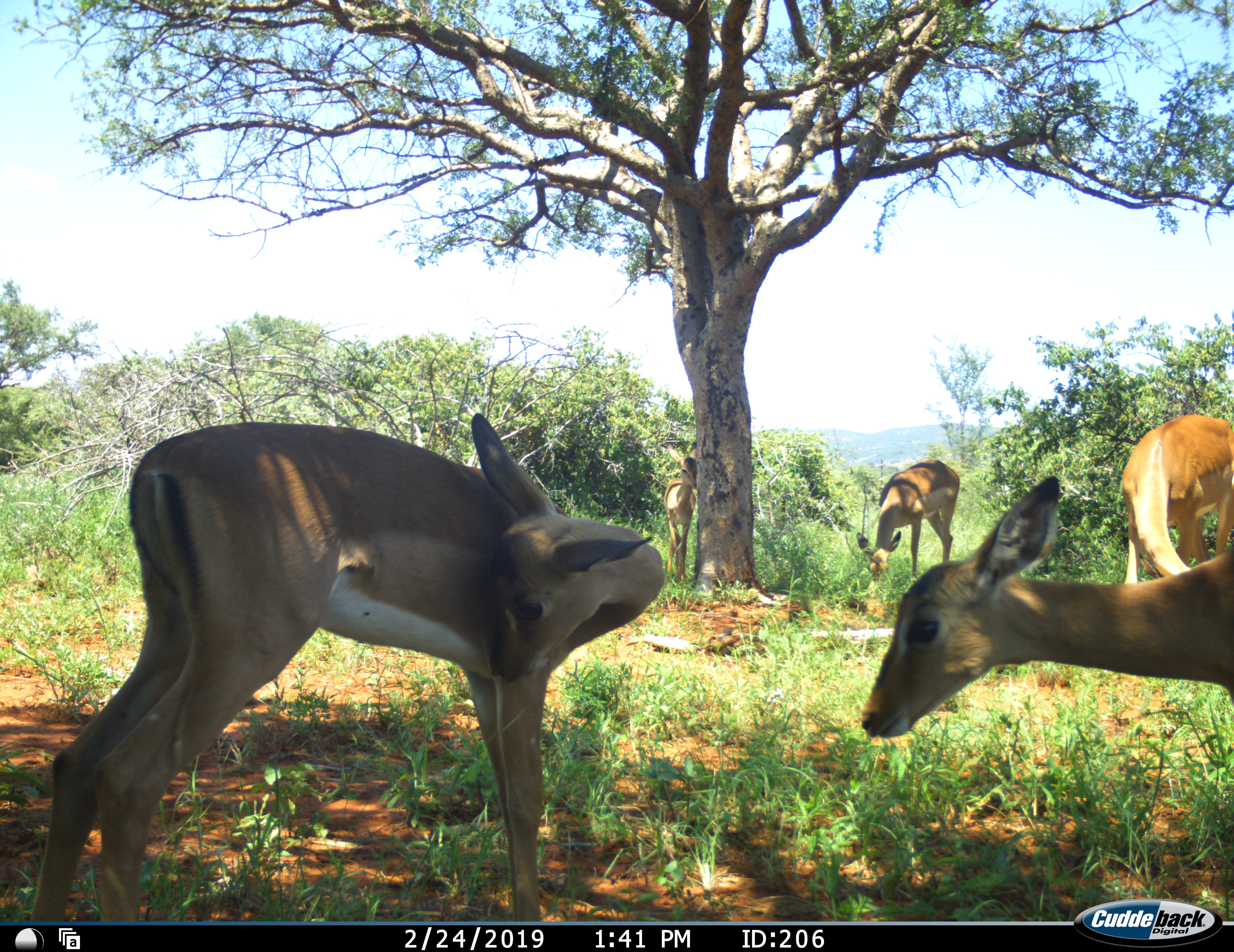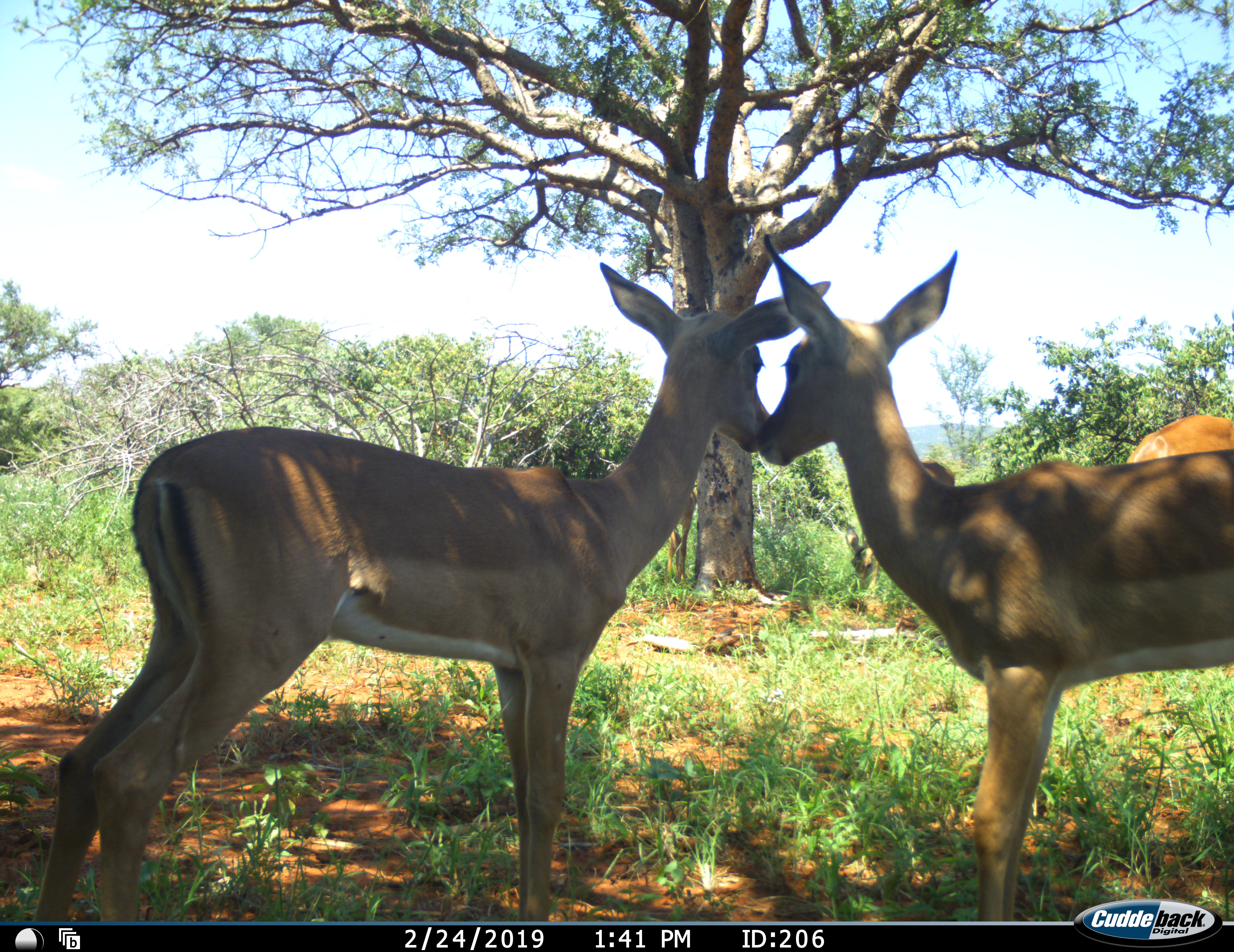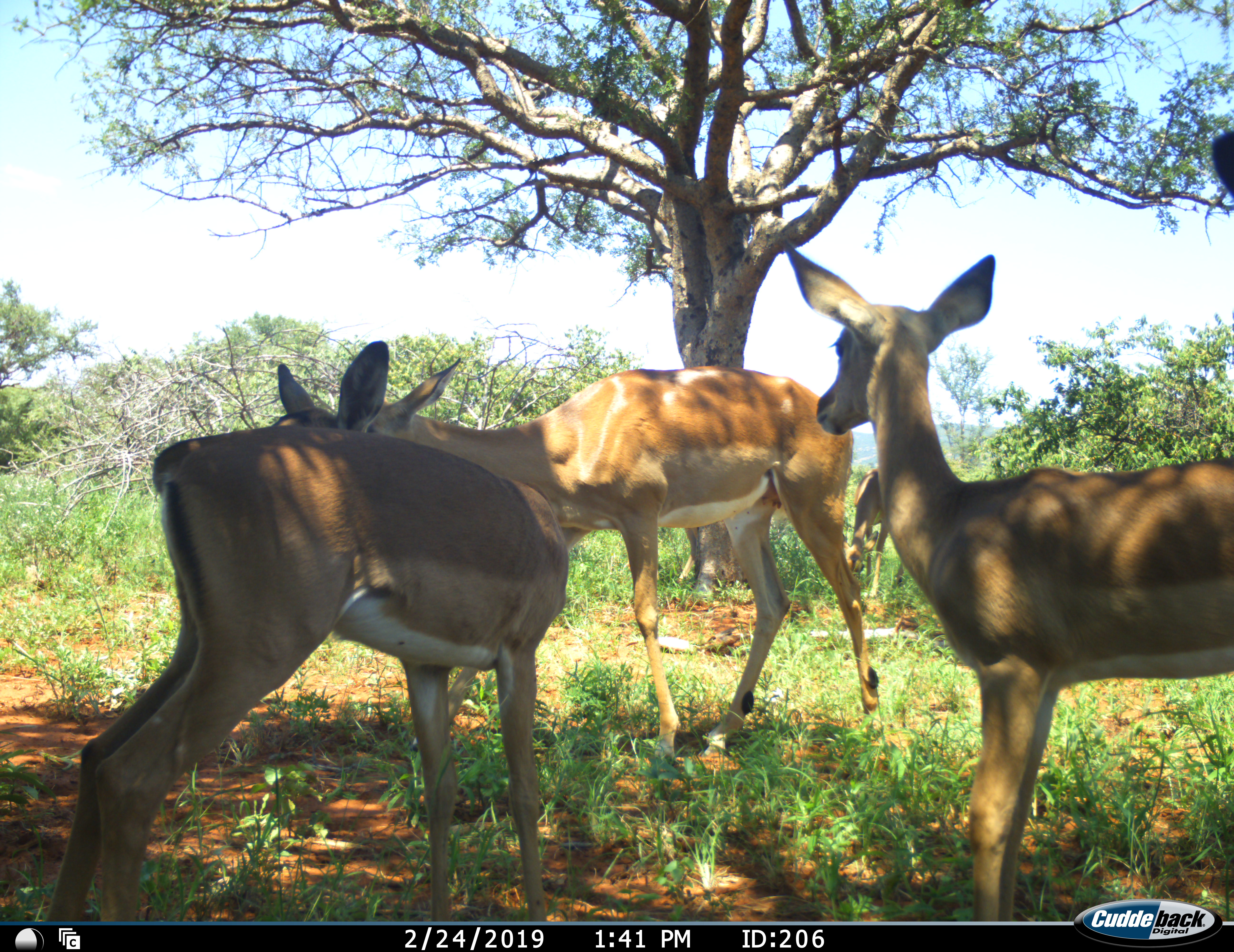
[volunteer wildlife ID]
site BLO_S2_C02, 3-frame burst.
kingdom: Animalia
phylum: Chordata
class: Mammalia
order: Artiodactyla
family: Bovidae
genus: Aepyceros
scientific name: Aepyceros melampus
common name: impala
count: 5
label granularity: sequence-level